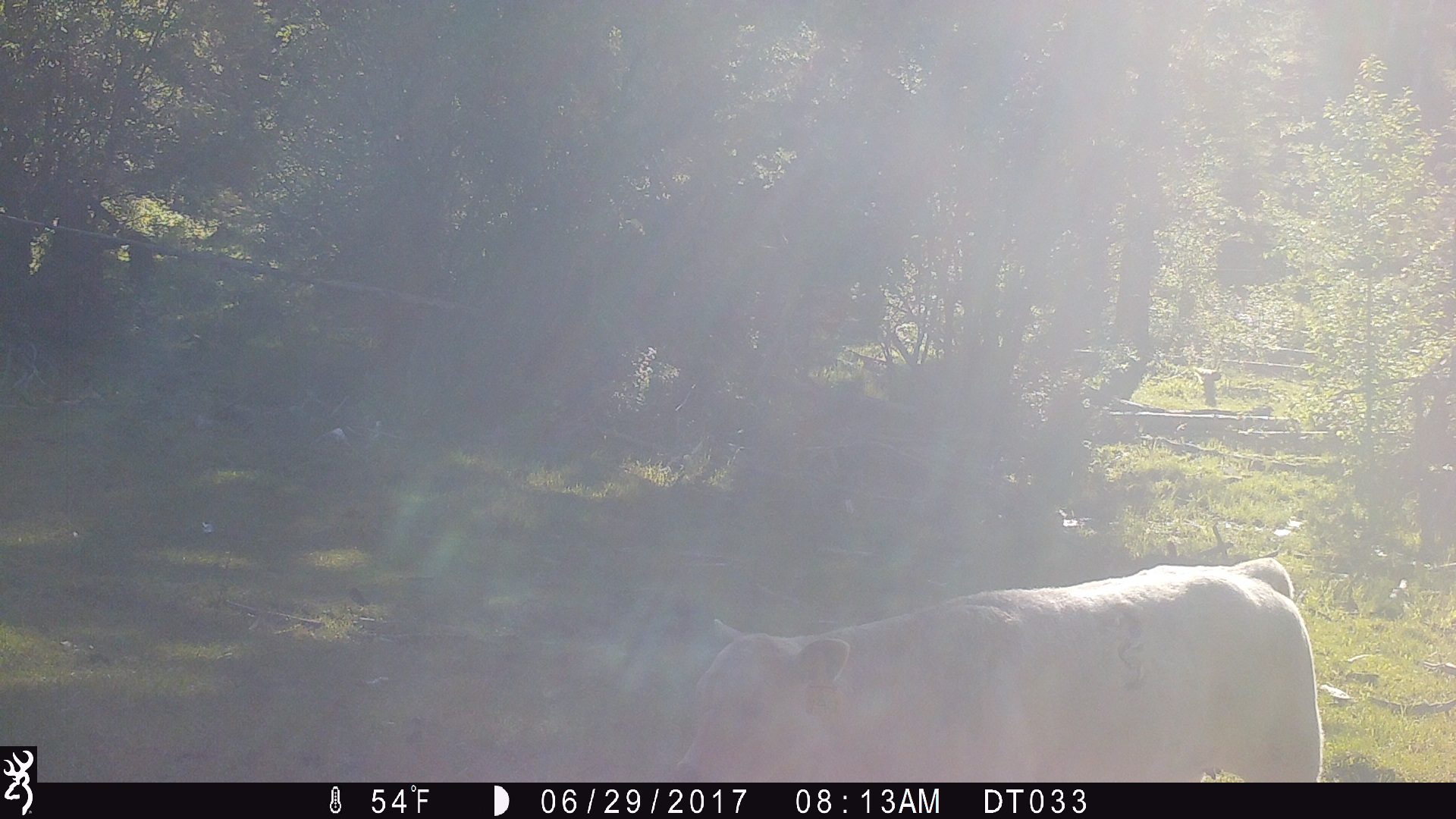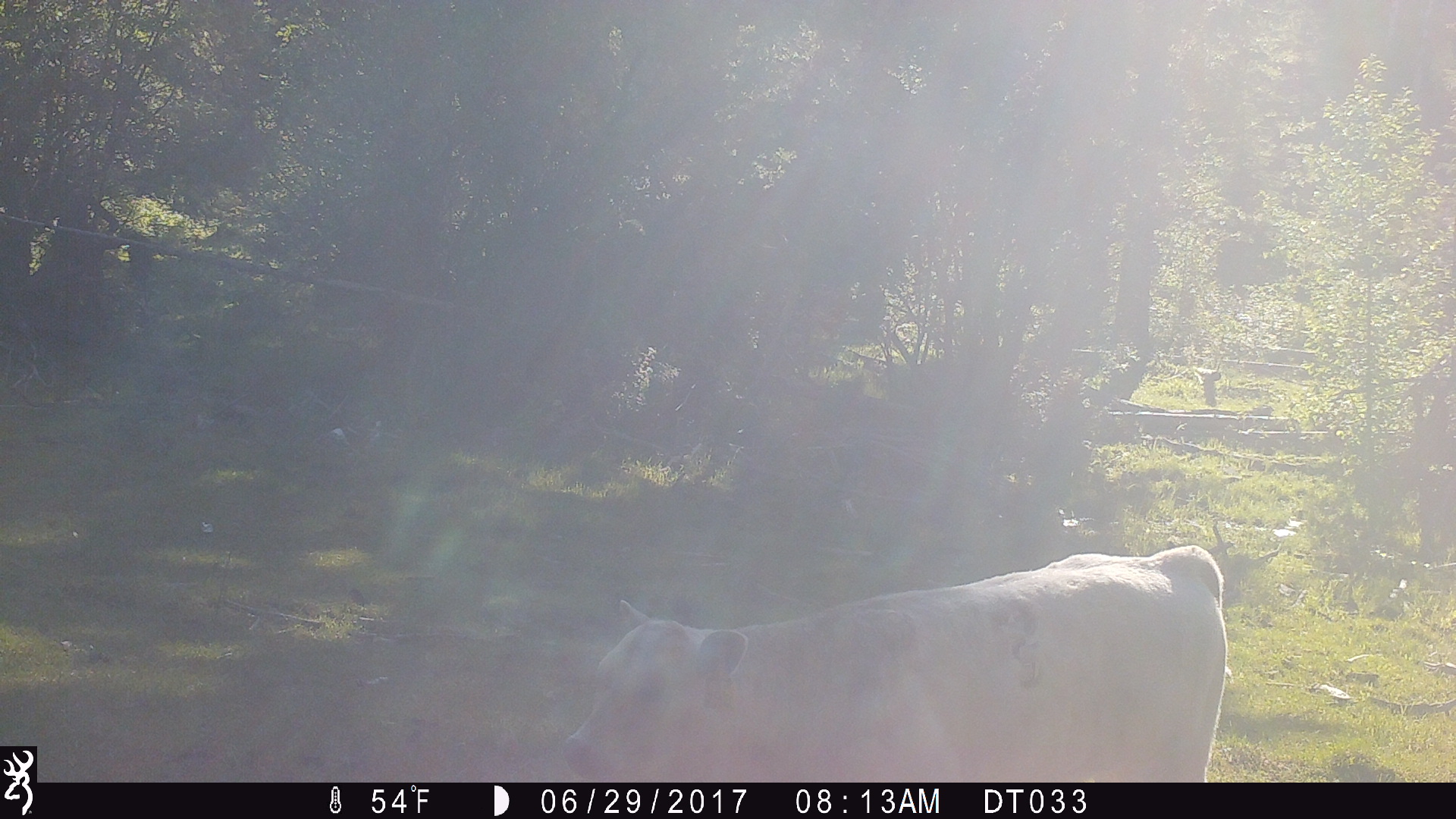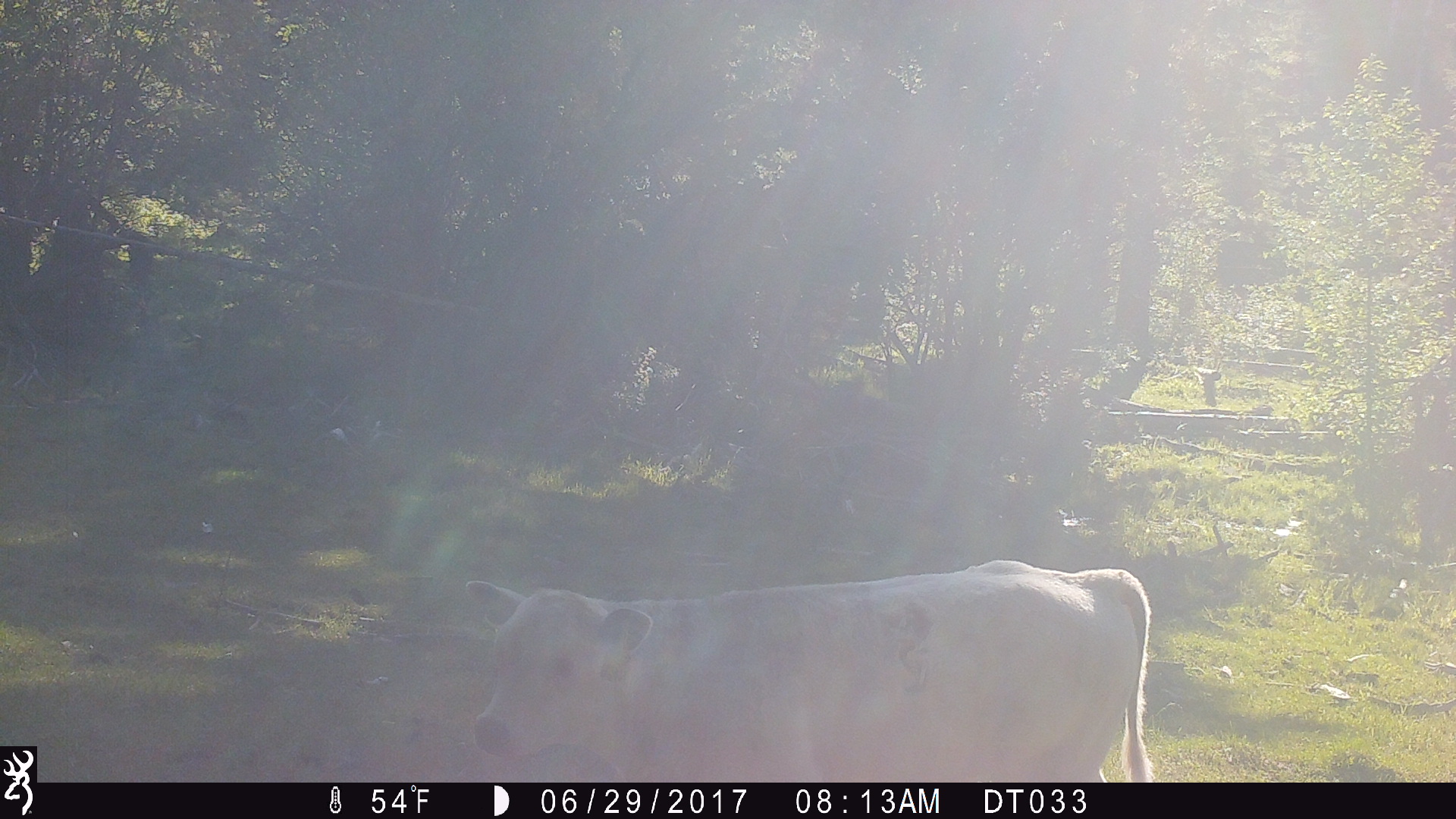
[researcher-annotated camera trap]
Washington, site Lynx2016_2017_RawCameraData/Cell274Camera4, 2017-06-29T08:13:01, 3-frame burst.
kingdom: Animalia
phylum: Chordata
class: Mammalia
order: Artiodactyla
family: Bovidae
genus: Bos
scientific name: Bos taurus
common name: domestic cattle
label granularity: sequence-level